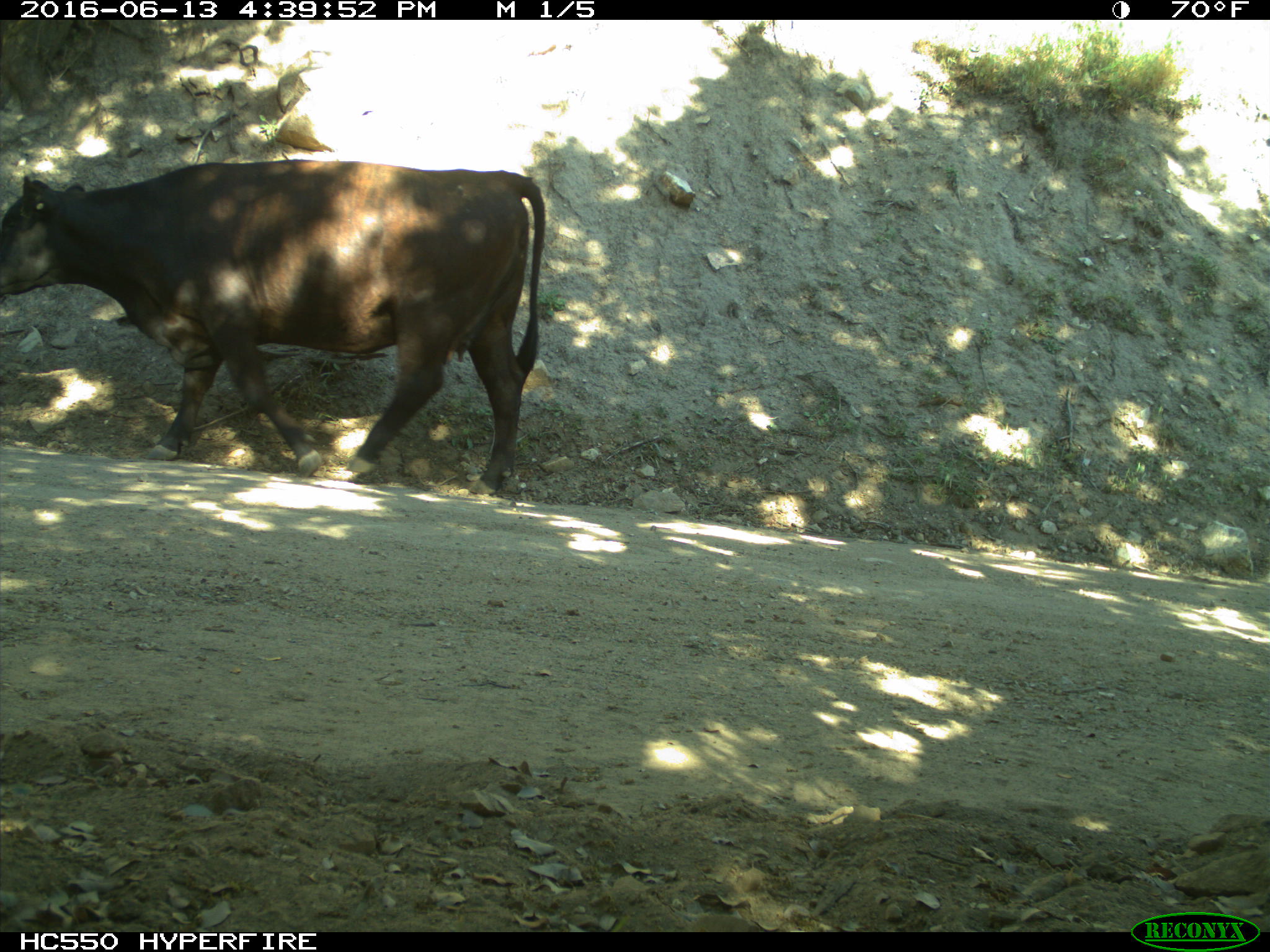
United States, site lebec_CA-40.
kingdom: Animalia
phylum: Chordata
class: Mammalia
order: Artiodactyla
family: Bovidae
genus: Bos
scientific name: Bos taurus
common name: domestic cow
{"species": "Bos taurus (domestic cow)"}